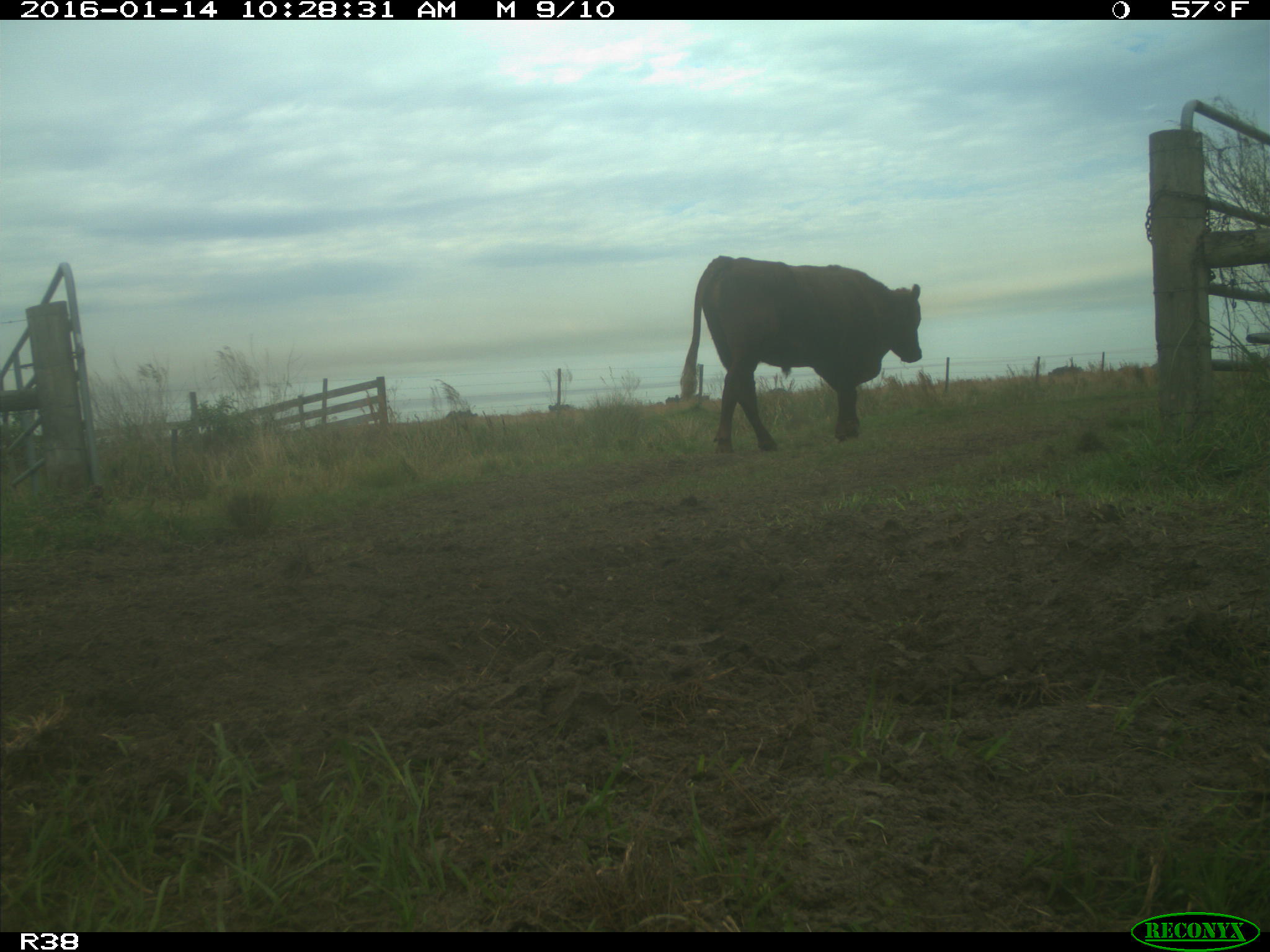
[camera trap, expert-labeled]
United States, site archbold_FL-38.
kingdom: Animalia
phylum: Chordata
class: Mammalia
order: Artiodactyla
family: Bovidae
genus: Bos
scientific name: Bos taurus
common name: domestic cow